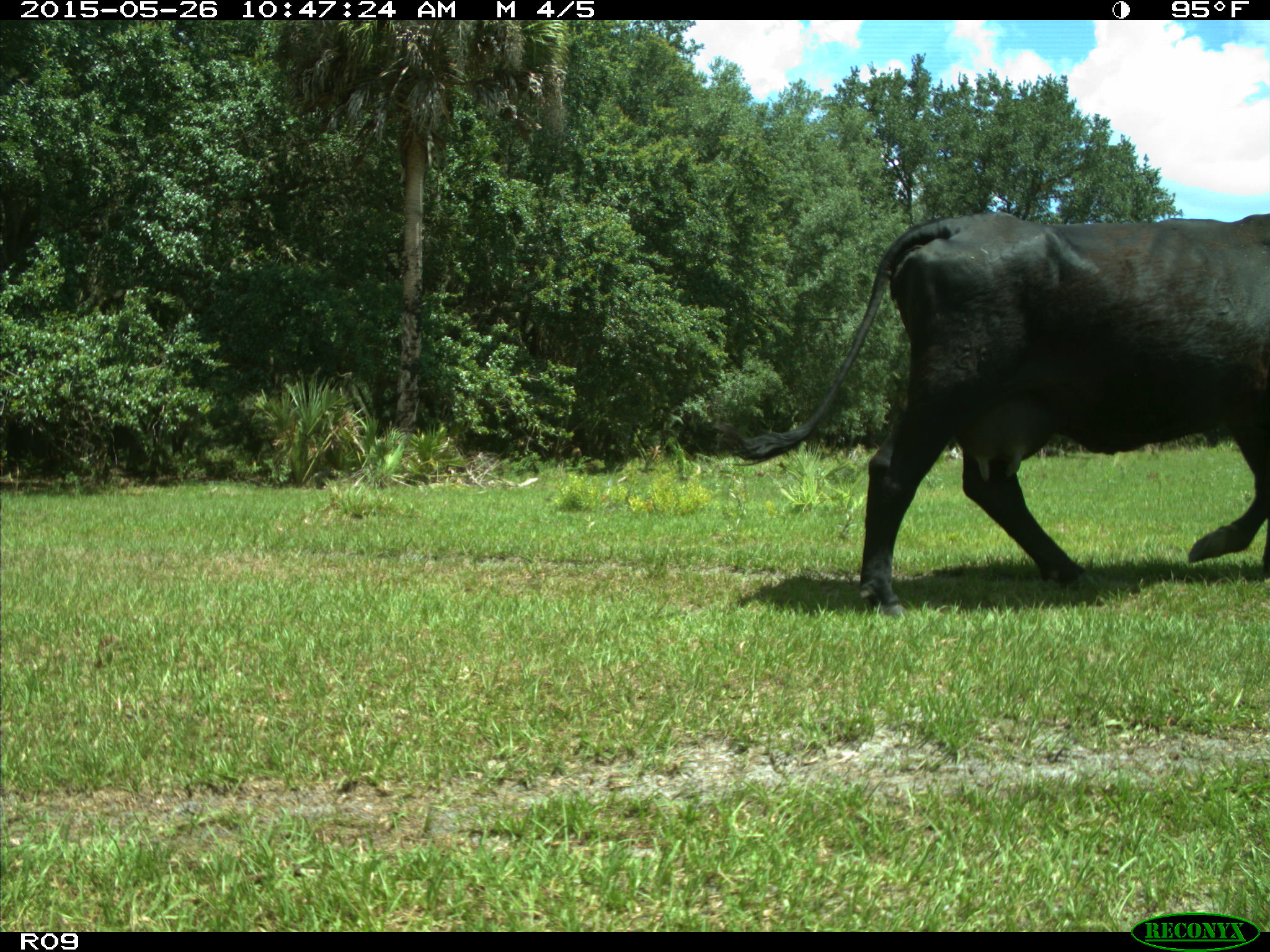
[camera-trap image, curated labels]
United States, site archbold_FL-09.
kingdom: Animalia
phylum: Chordata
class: Mammalia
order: Artiodactyla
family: Bovidae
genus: Bos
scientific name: Bos taurus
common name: domestic cow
Bos taurus (domestic cow).